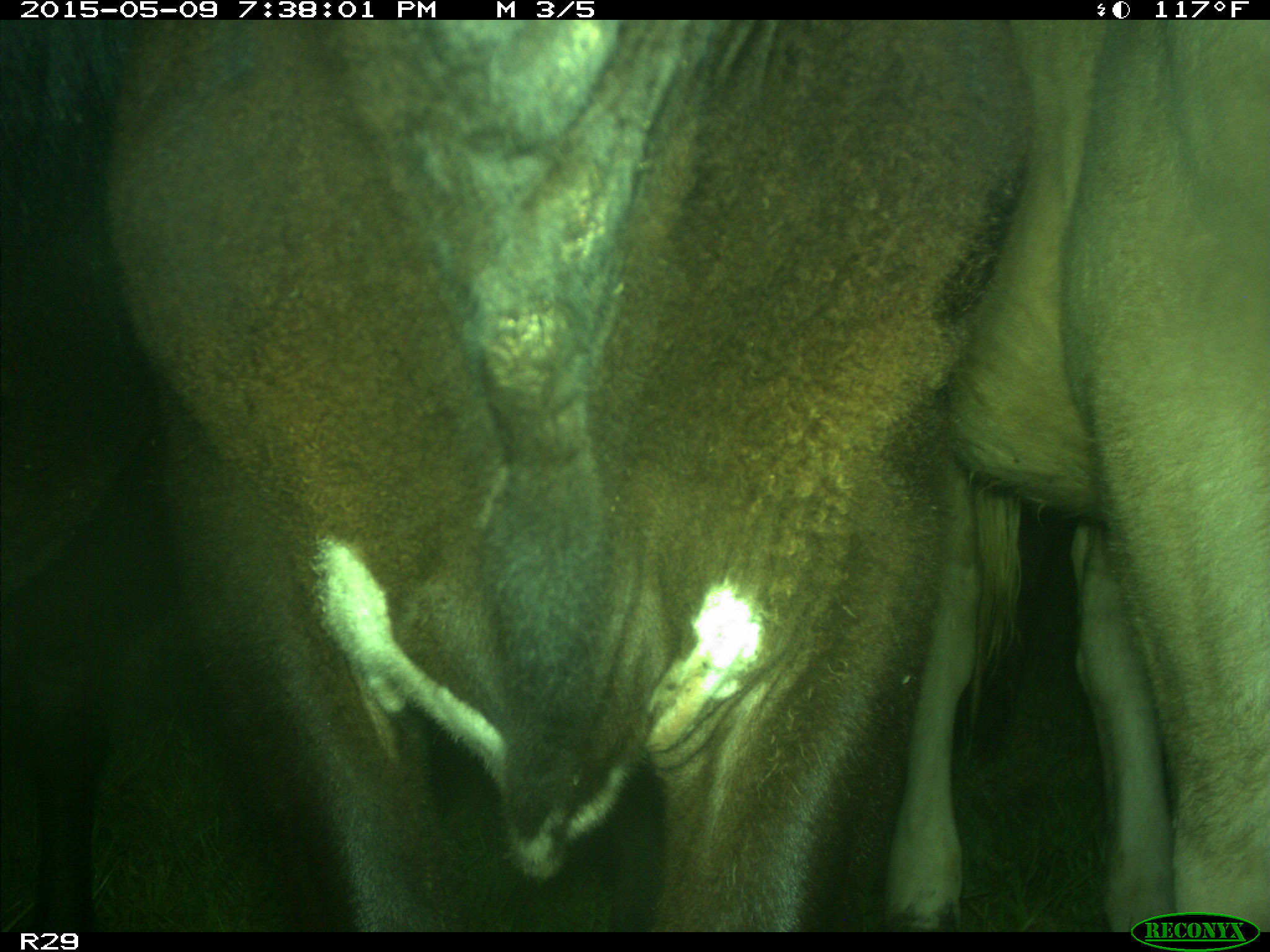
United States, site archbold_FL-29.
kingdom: Animalia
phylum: Chordata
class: Mammalia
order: Artiodactyla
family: Bovidae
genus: Bos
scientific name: Bos taurus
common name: domestic cow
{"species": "Bos taurus (domestic cow)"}